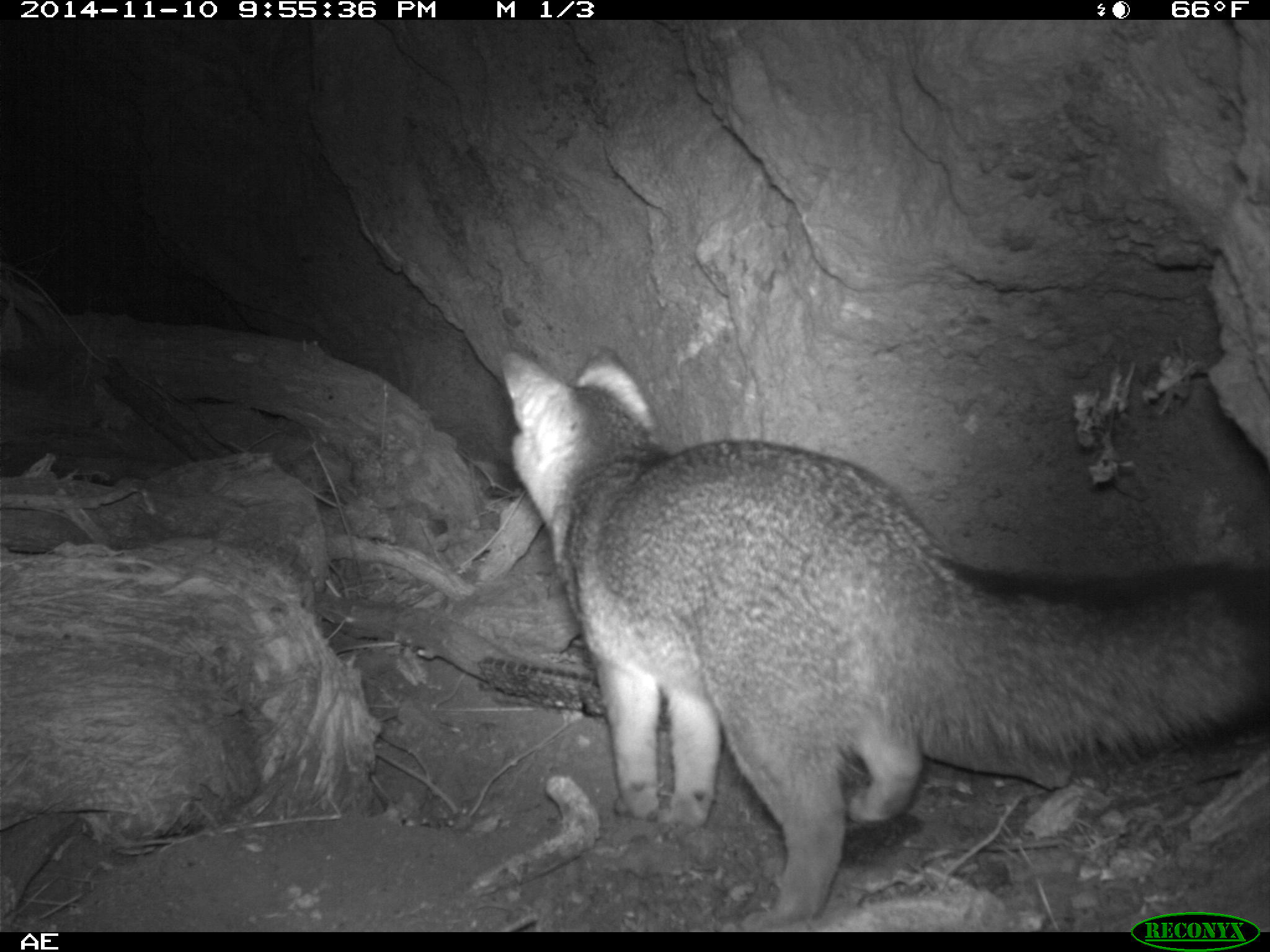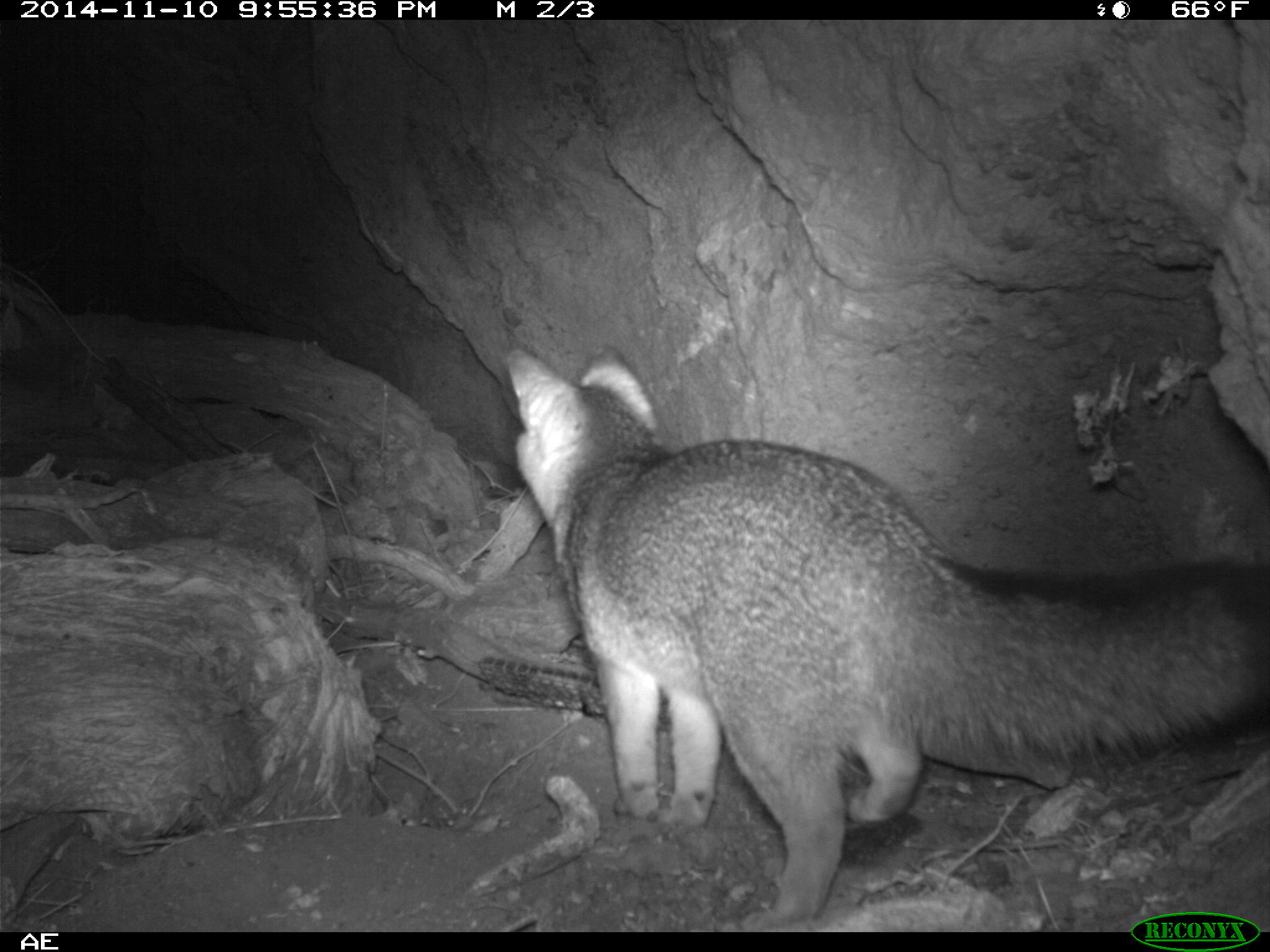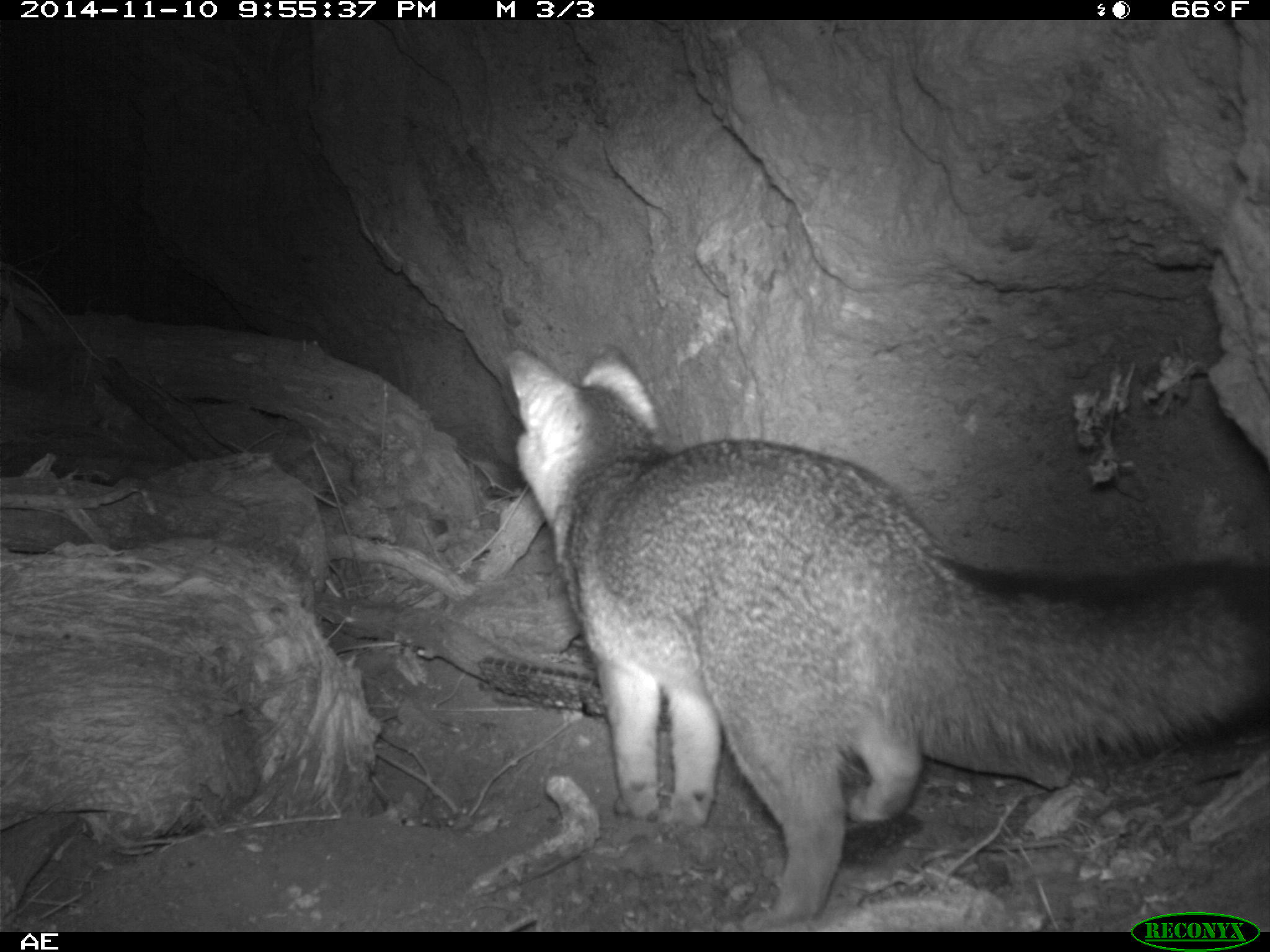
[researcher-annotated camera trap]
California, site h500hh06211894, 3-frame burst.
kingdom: Animalia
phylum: Chordata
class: Mammalia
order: Carnivora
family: Canidae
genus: Urocyon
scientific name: Urocyon littoralis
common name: island fox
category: fox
Fox (island fox) (Urocyon littoralis).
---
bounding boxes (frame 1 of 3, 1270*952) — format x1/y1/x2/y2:
fox: 502/345/1268/935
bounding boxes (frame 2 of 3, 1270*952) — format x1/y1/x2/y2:
fox: 504/343/1269/932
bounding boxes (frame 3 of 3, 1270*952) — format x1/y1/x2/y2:
fox: 506/343/1269/929